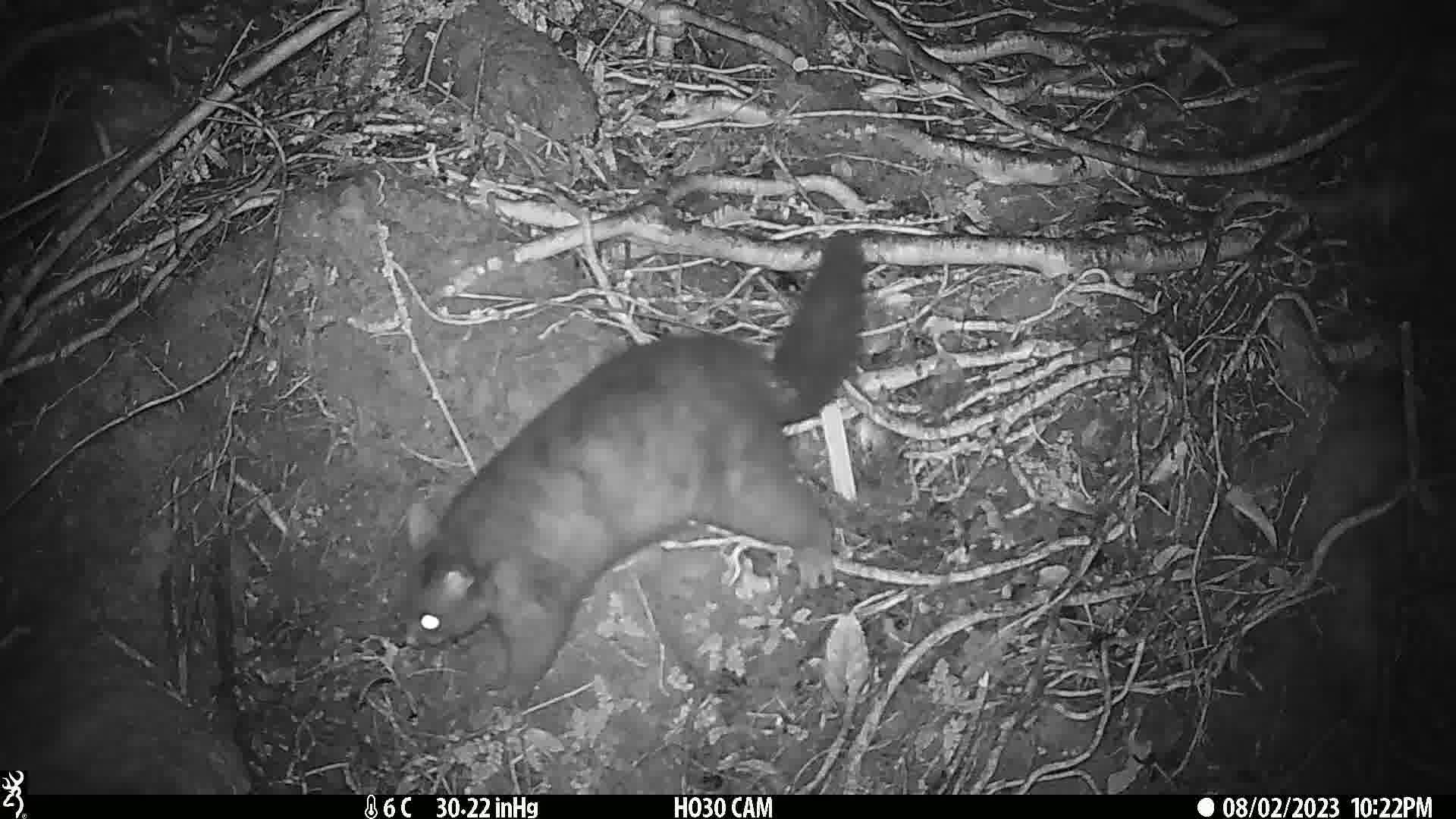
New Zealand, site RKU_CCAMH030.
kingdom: Animalia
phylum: Chordata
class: Mammalia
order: Diprotodontia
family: Phalangeridae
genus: Trichosurus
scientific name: Trichosurus vulpecula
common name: common brushtail possum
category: possum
Possum (common brushtail possum) (Trichosurus vulpecula).